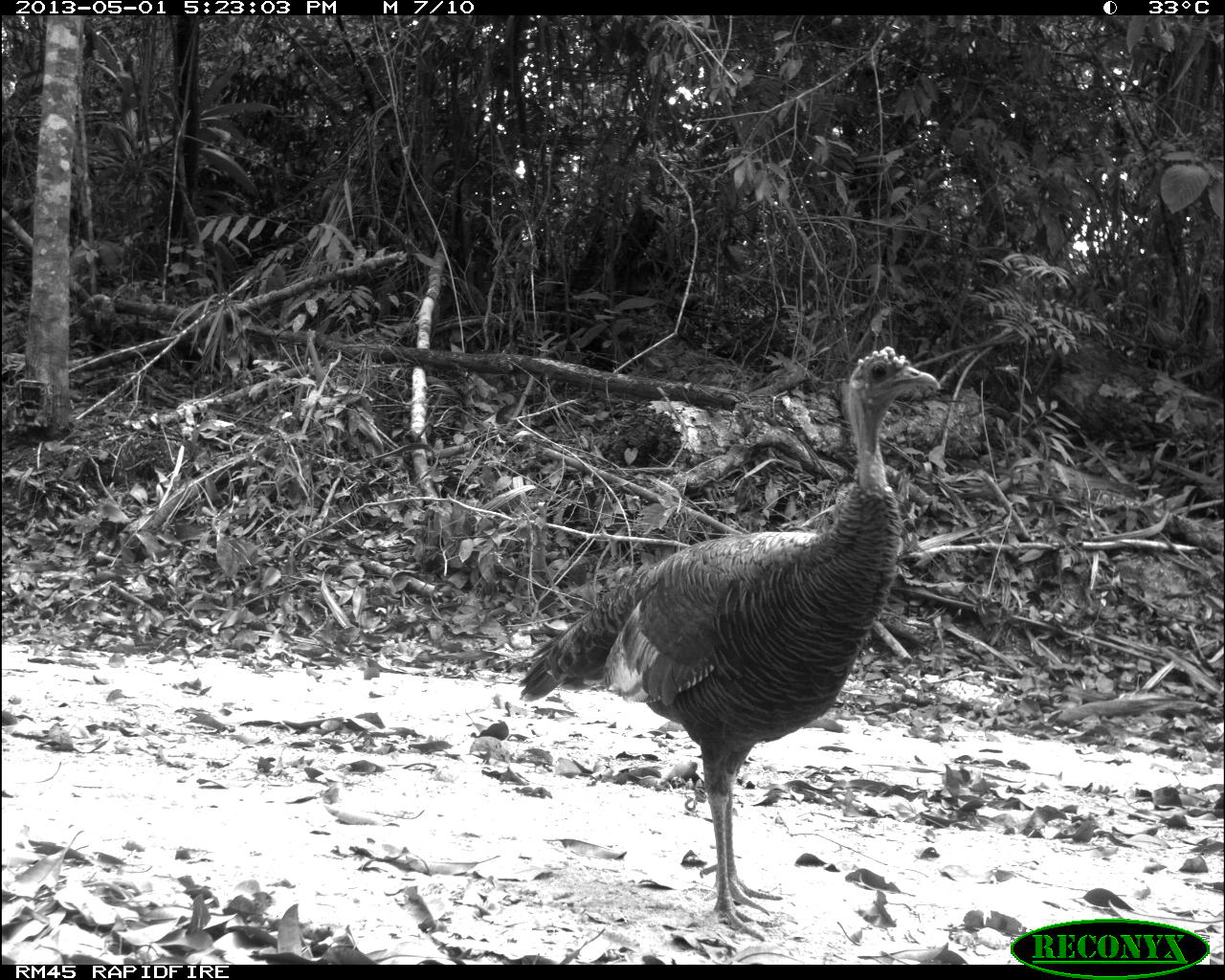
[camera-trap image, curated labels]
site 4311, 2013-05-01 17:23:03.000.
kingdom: Animalia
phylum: Chordata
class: Aves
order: Galliformes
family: Phasianidae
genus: Meleagris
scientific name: Meleagris ocellata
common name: ocellated turkey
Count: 1.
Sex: female.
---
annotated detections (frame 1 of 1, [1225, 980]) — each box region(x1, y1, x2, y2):
meleagris ocellata: region(517, 343, 940, 941)